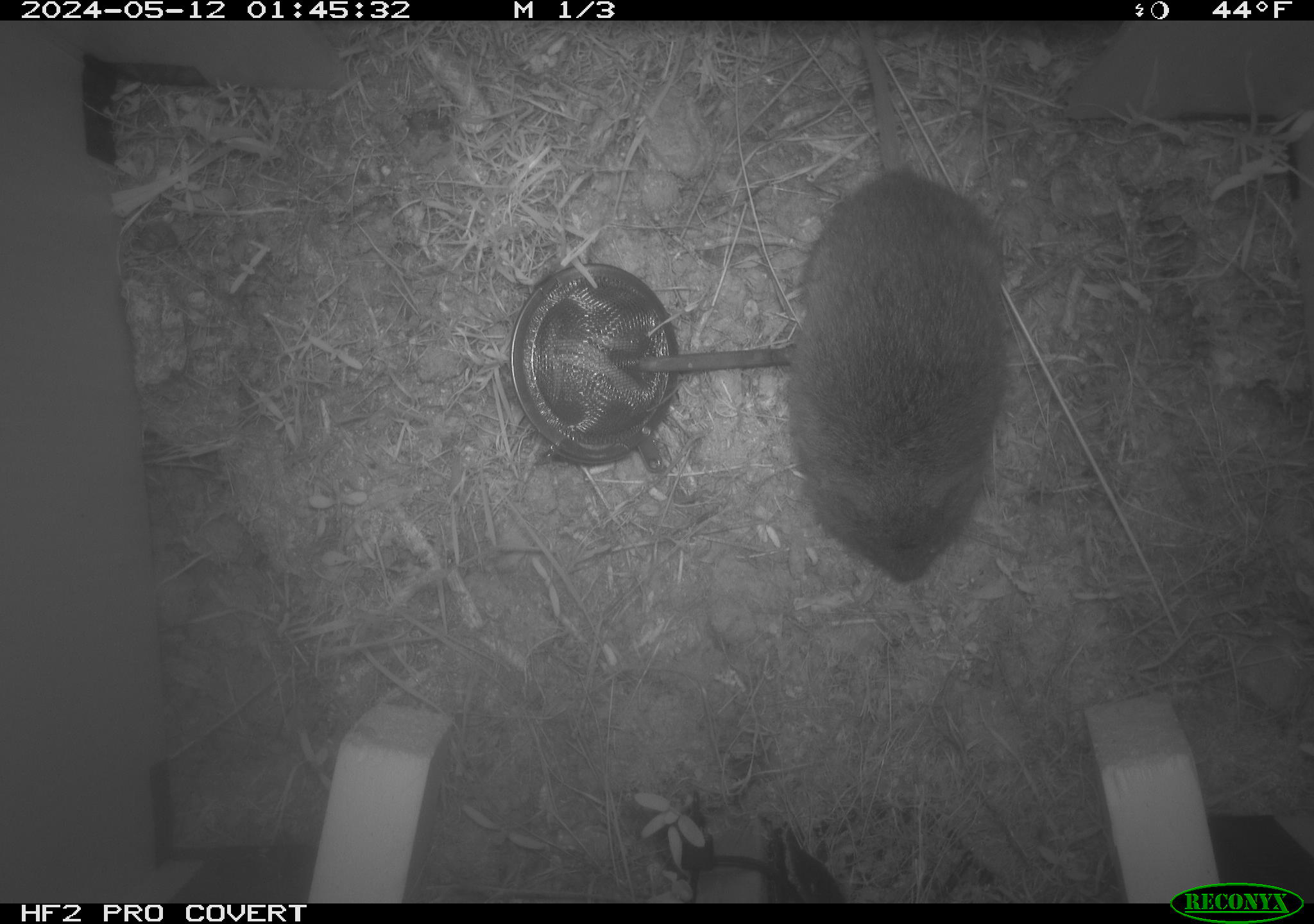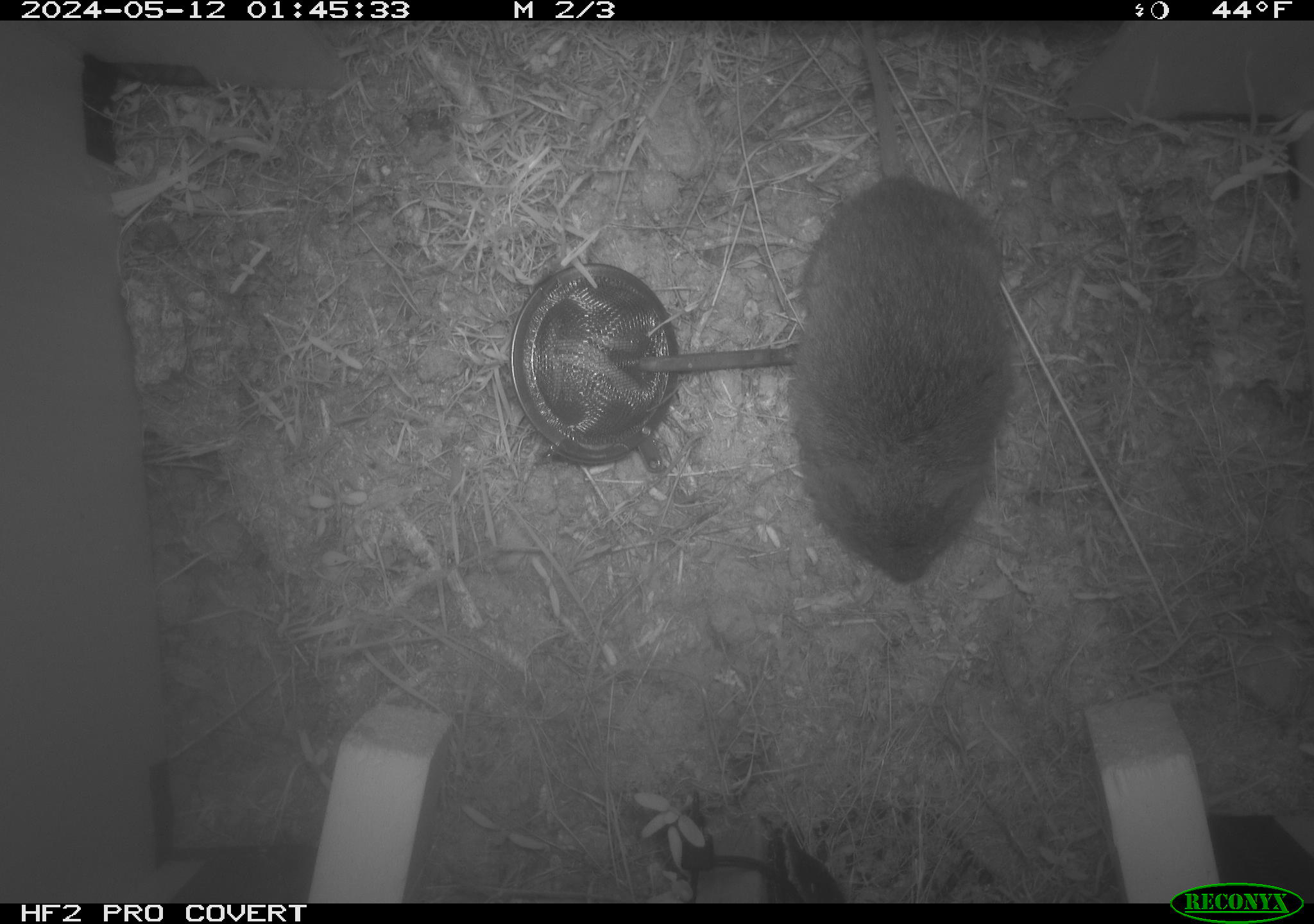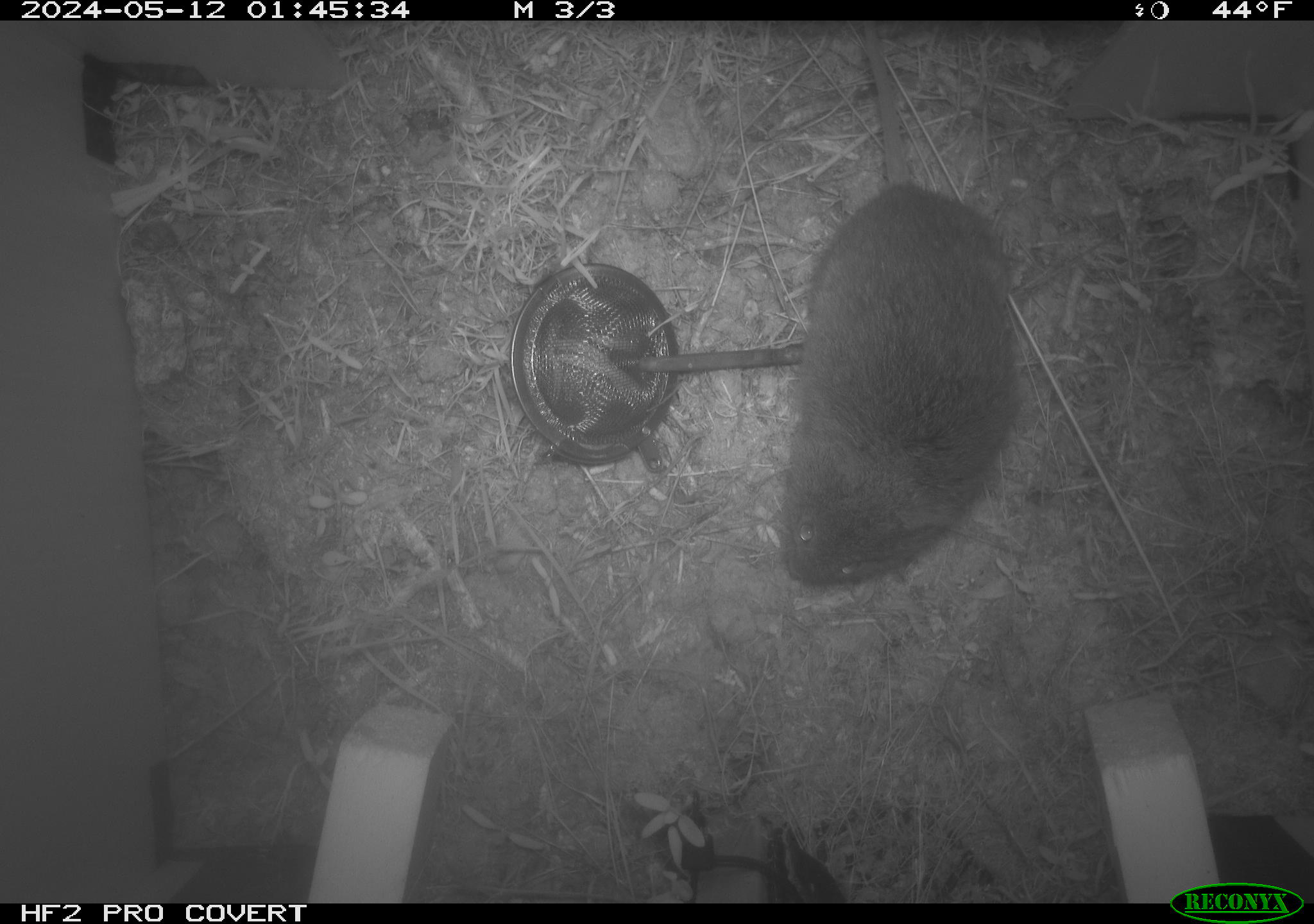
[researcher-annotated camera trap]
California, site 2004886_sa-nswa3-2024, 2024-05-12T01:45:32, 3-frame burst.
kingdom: Animalia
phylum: Chordata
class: Mammalia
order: Rodentia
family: Cricetidae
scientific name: Arvicolinae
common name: voles, lemmings, and muskrats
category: arvicolinae subfamily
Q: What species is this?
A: Arvicolinae subfamily (voles, lemmings, and muskrats) (Arvicolinae).